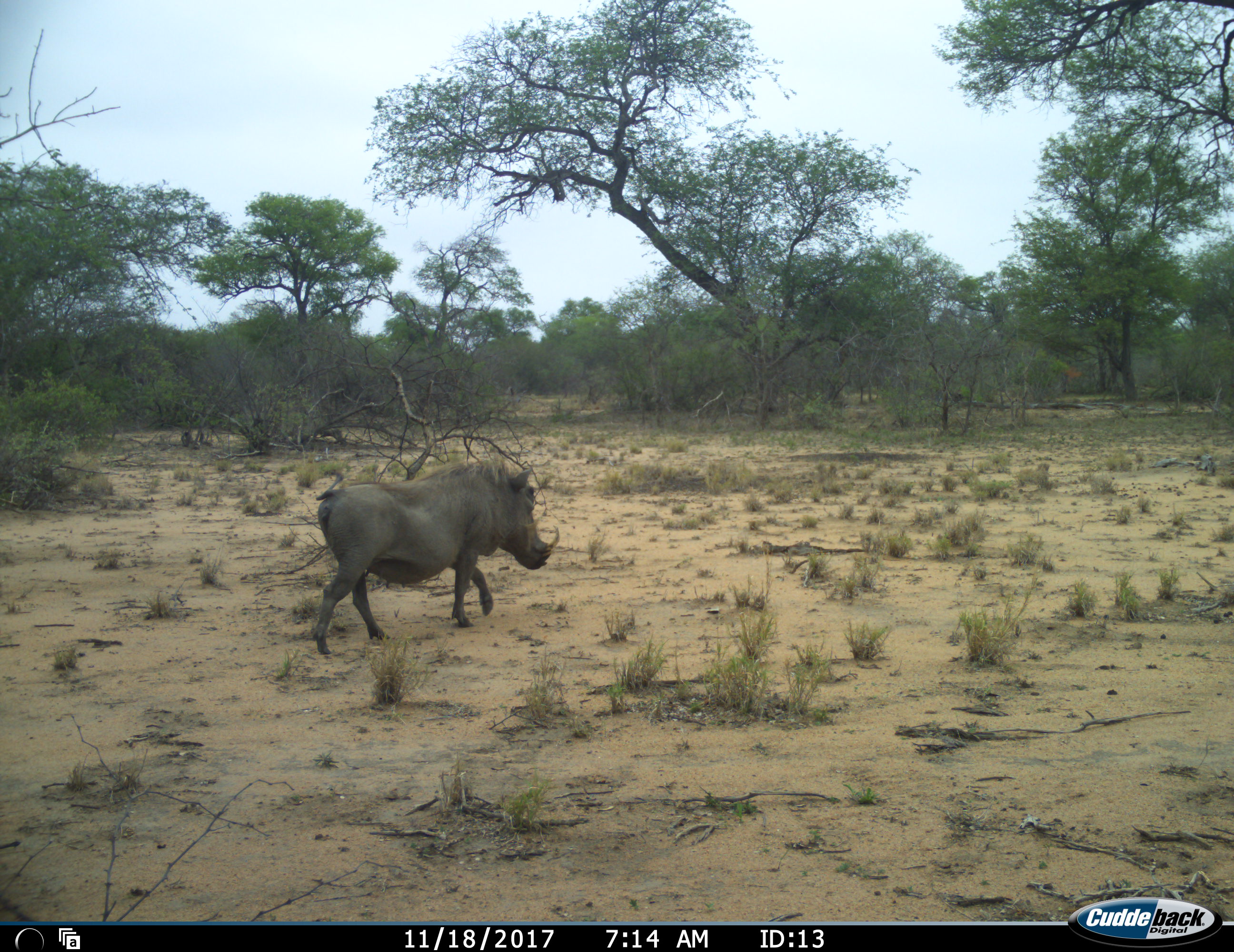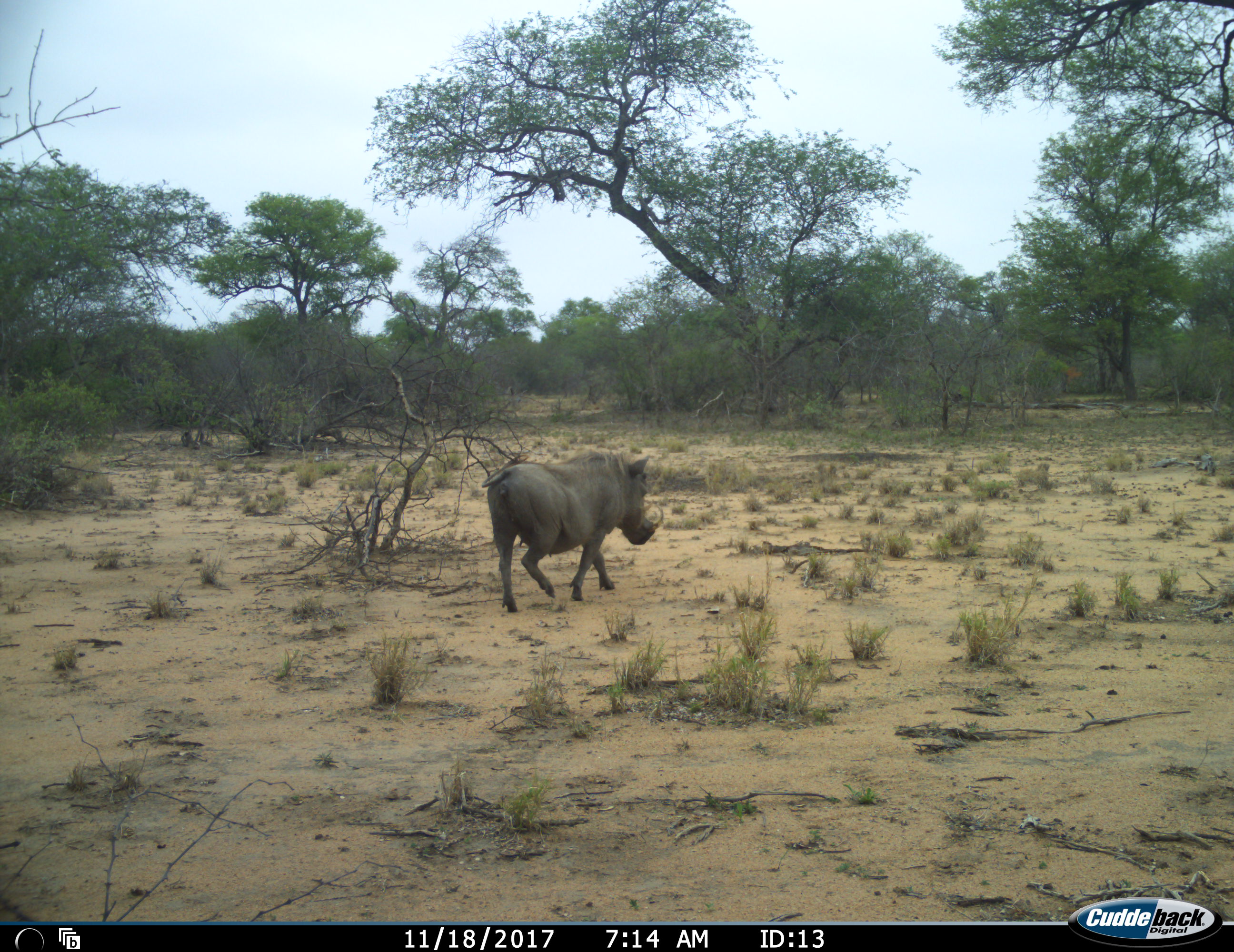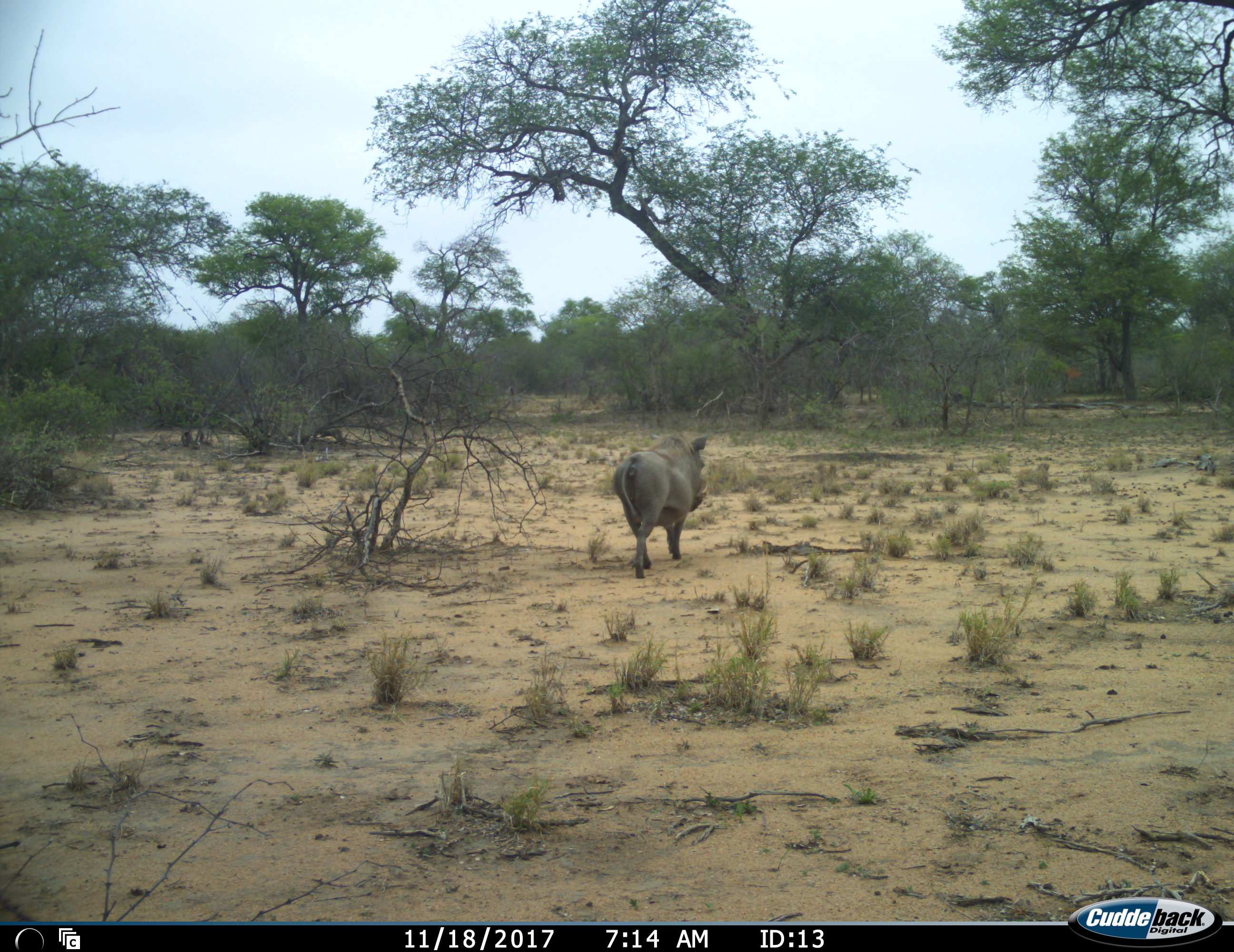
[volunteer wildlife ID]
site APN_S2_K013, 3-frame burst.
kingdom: Animalia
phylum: Chordata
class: Mammalia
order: Artiodactyla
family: Suidae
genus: Phacochoerus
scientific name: Phacochoerus africanus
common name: warthog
Warthog (Phacochoerus africanus), count 1. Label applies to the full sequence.